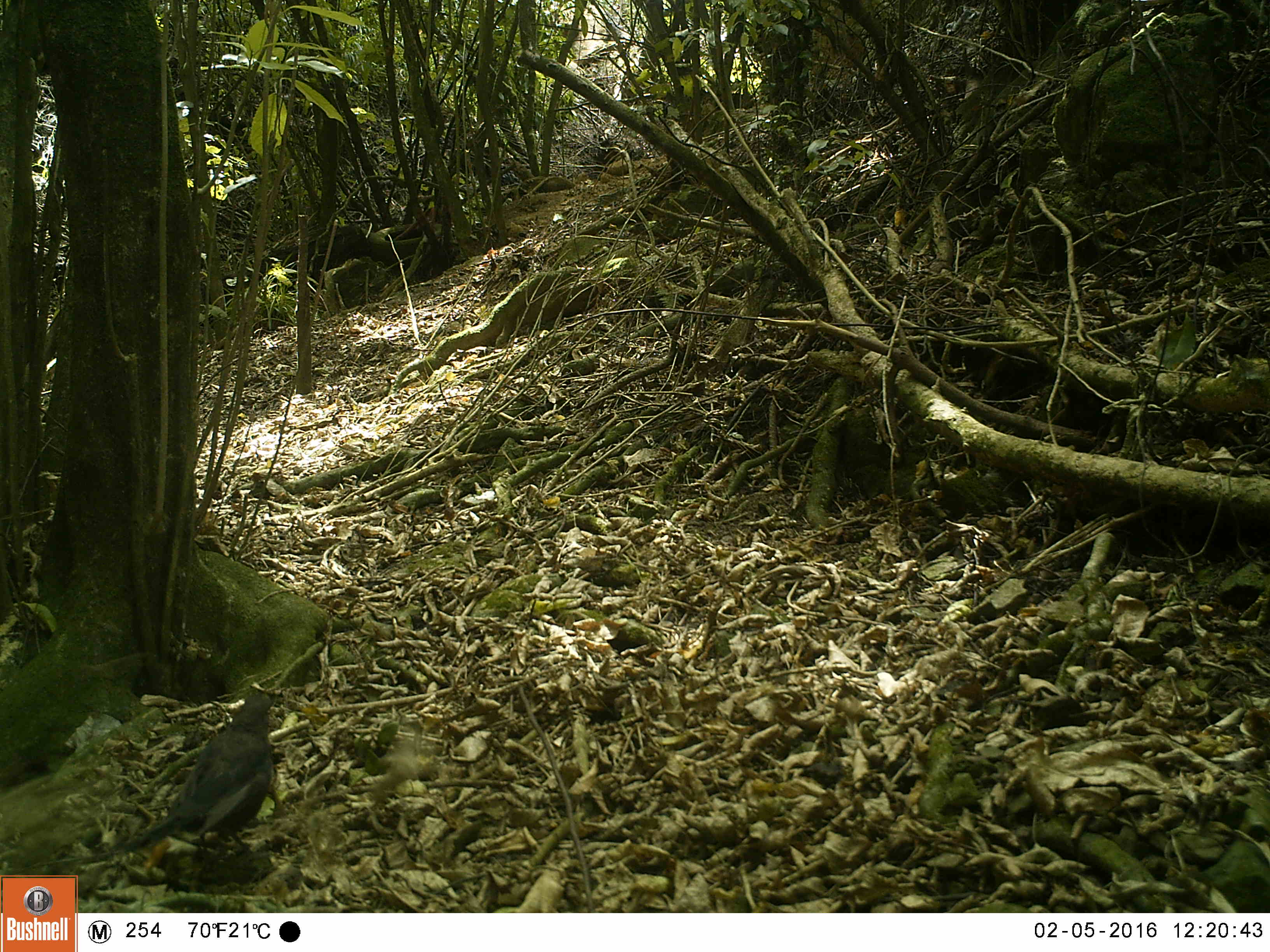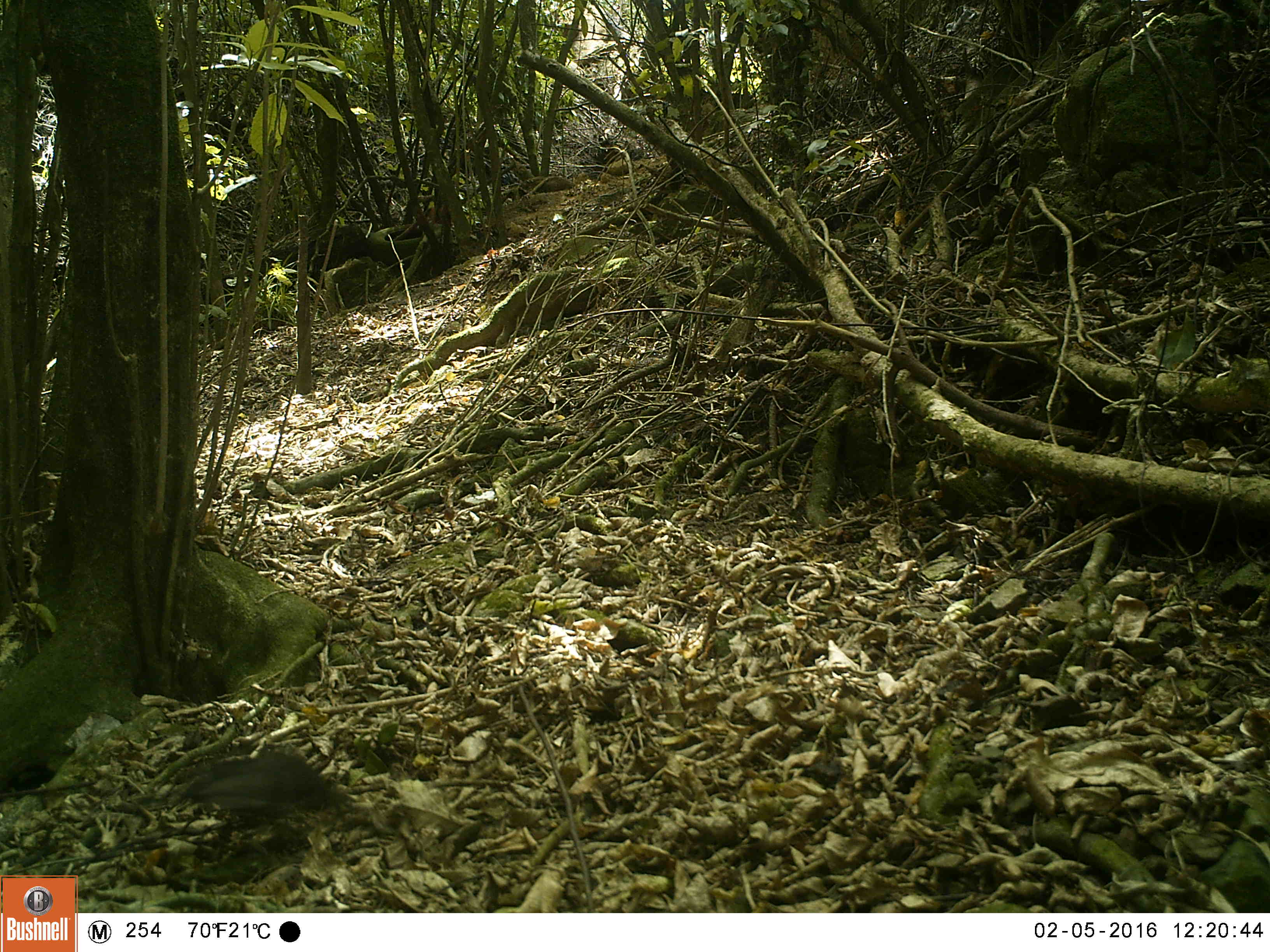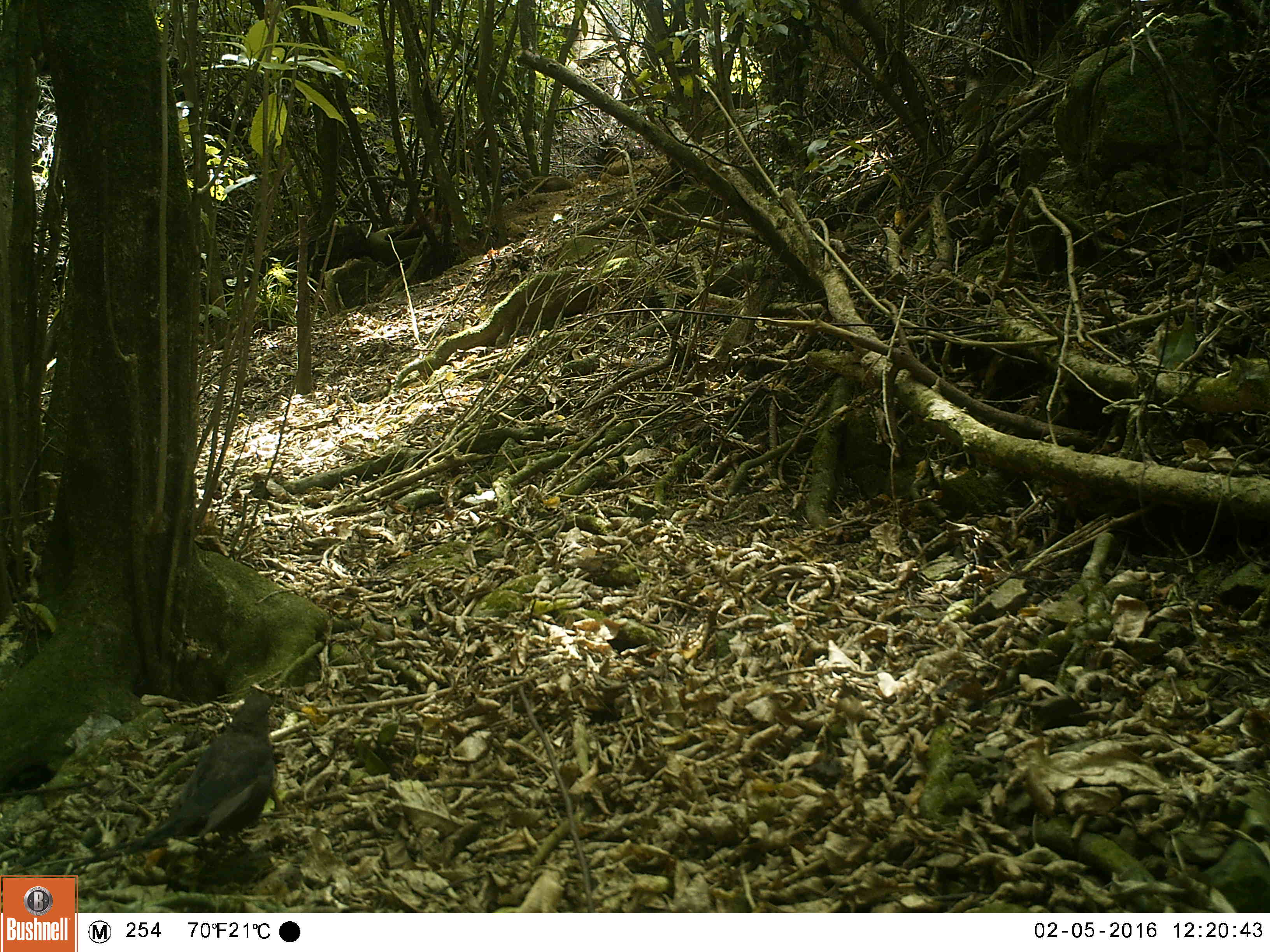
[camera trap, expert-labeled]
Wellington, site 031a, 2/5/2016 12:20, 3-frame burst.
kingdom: Animalia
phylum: Chordata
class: Aves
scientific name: Aves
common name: bird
Bird (Aves).